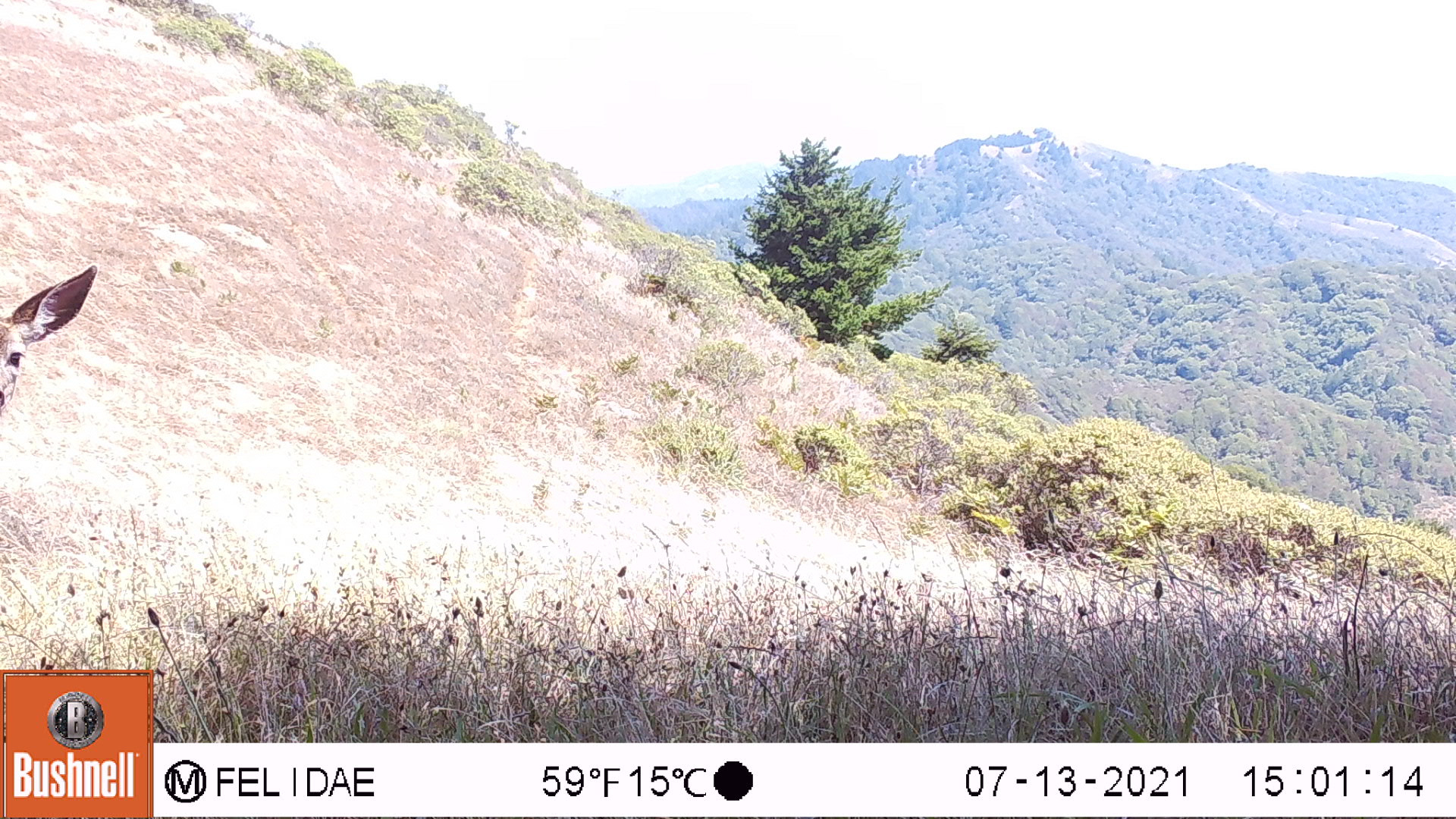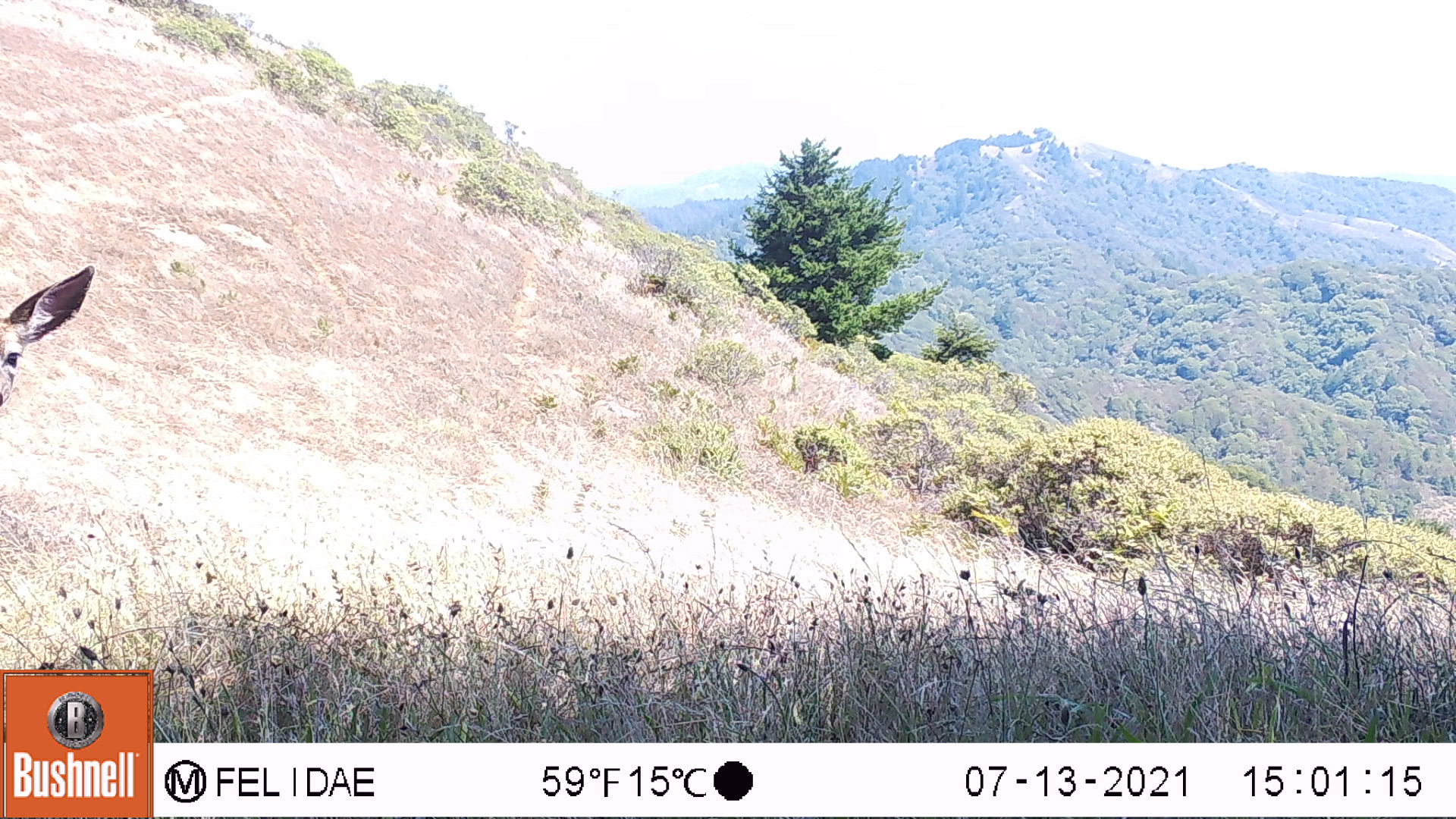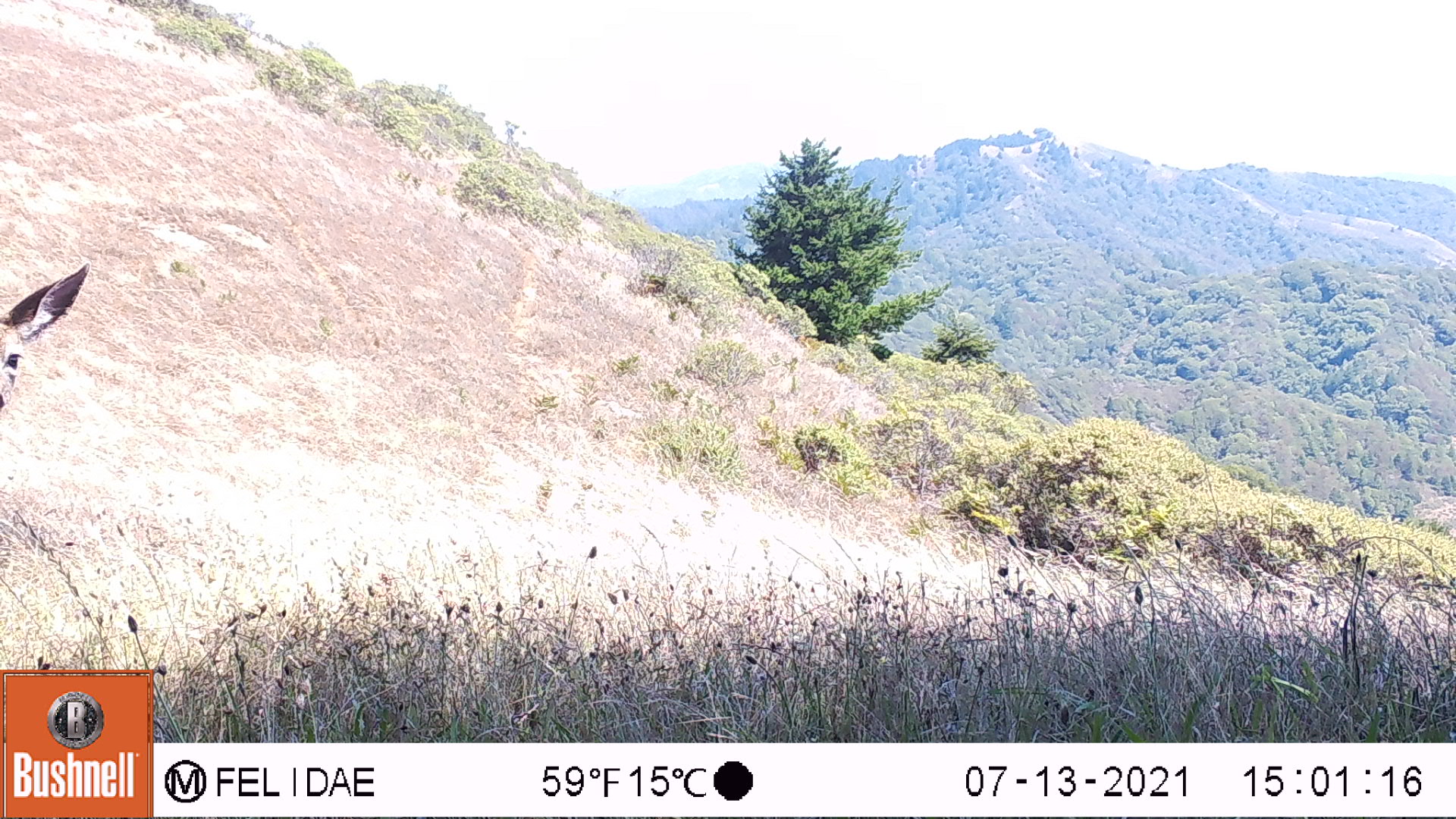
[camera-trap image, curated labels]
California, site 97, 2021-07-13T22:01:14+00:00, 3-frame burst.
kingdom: Animalia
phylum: Chordata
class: Mammalia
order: Artiodactyla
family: Cervidae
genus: Odocoileus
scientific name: Odocoileus hemionus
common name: mule deer